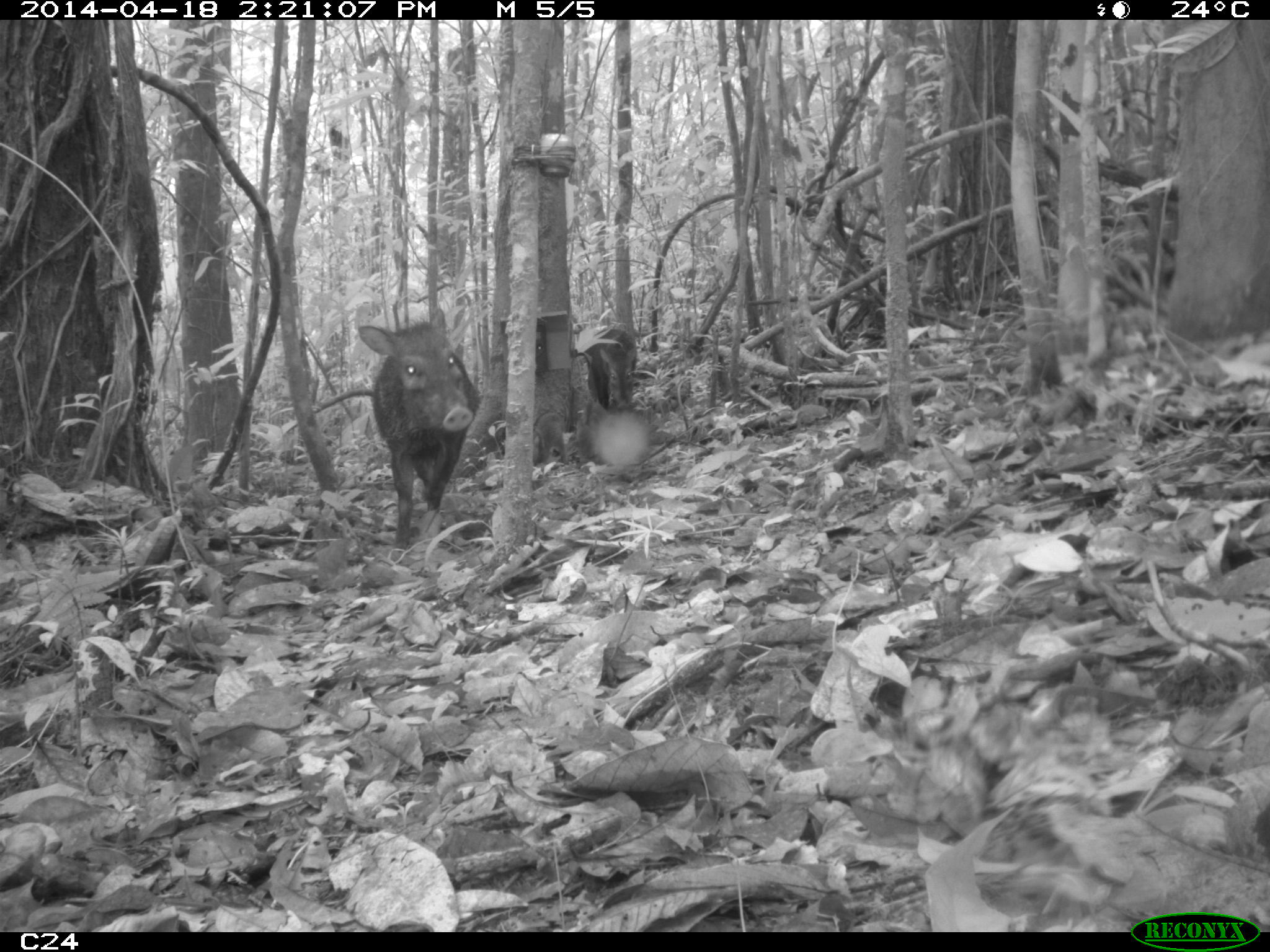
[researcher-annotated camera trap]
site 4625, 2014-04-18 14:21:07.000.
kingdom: Animalia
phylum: Chordata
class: Mammalia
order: Artiodactyla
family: Tayassuidae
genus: Pecari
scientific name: Pecari tajacu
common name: collared peccary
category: tayassu tajacu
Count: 5.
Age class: adult.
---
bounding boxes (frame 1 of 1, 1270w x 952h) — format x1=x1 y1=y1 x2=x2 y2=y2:
tayassu tajacu: x1=355 y1=305 x2=482 y2=549; x1=584 y1=327 x2=638 y2=412